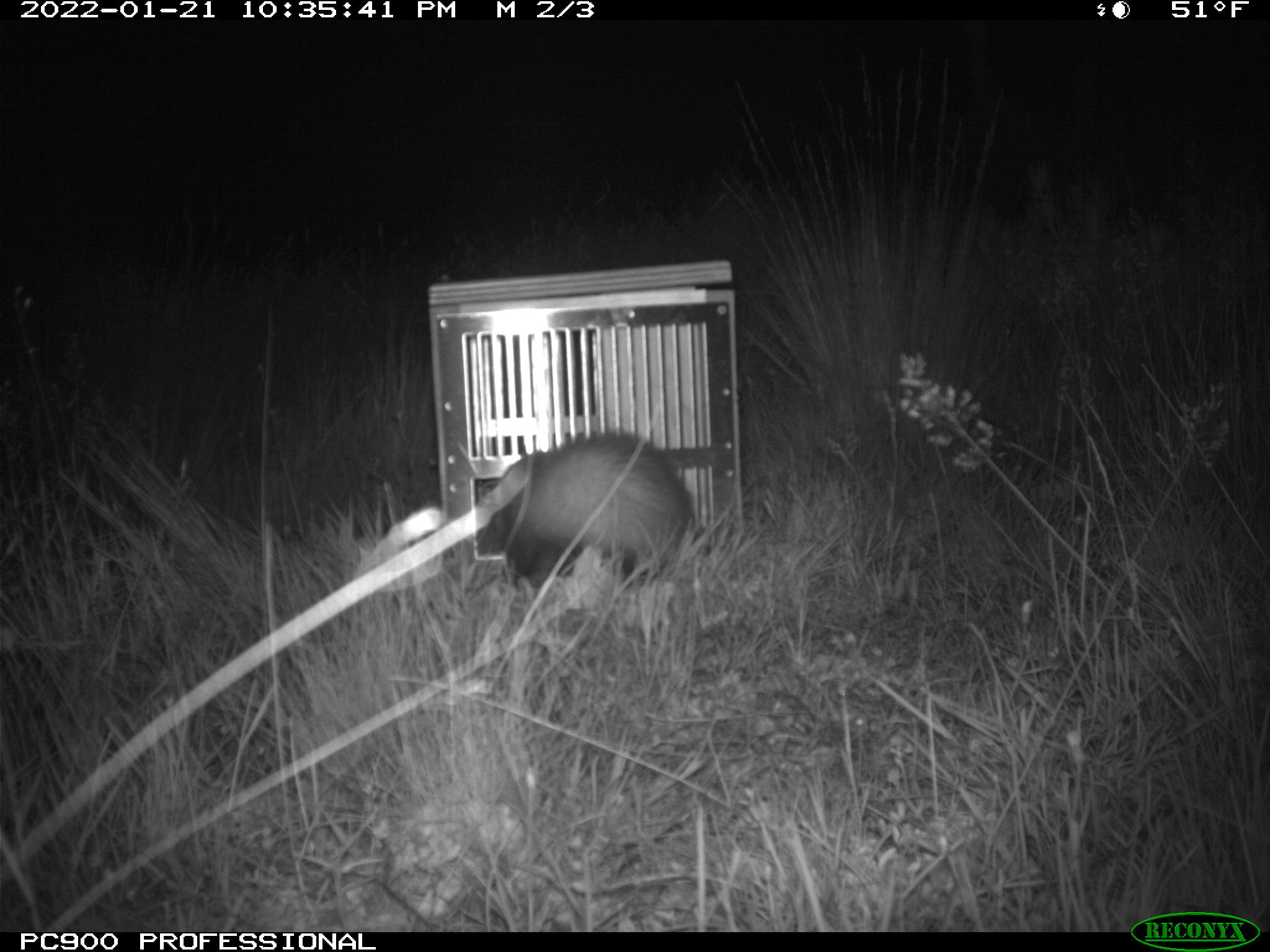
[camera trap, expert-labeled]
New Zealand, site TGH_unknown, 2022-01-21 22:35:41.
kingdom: Animalia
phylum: Chordata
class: Mammalia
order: Carnivora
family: Mustelidae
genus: Mustela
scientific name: Mustela furo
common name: ferret